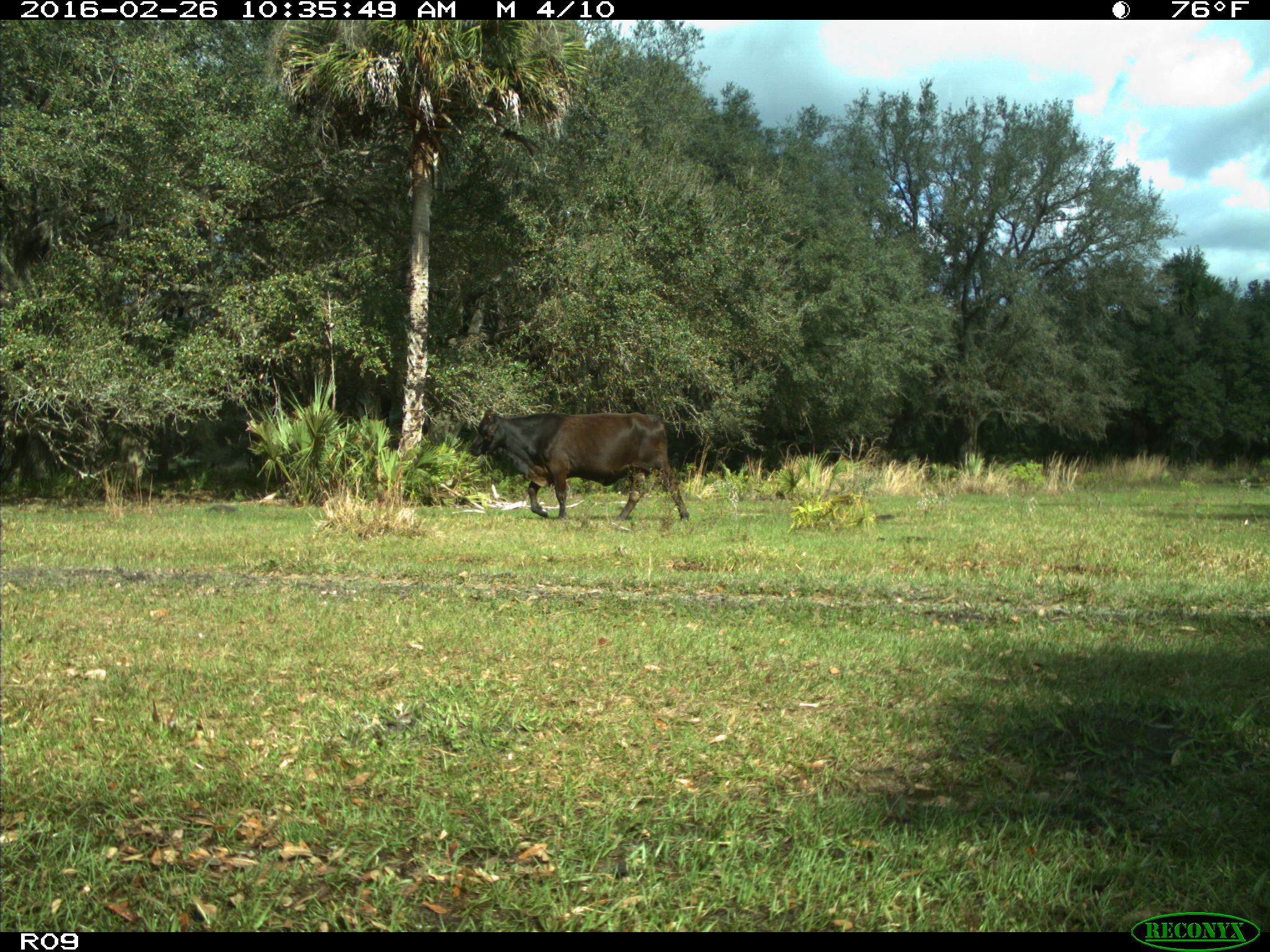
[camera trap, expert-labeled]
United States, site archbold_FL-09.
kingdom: Animalia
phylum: Chordata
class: Mammalia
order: Artiodactyla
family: Bovidae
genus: Bos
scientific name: Bos taurus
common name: domestic cow